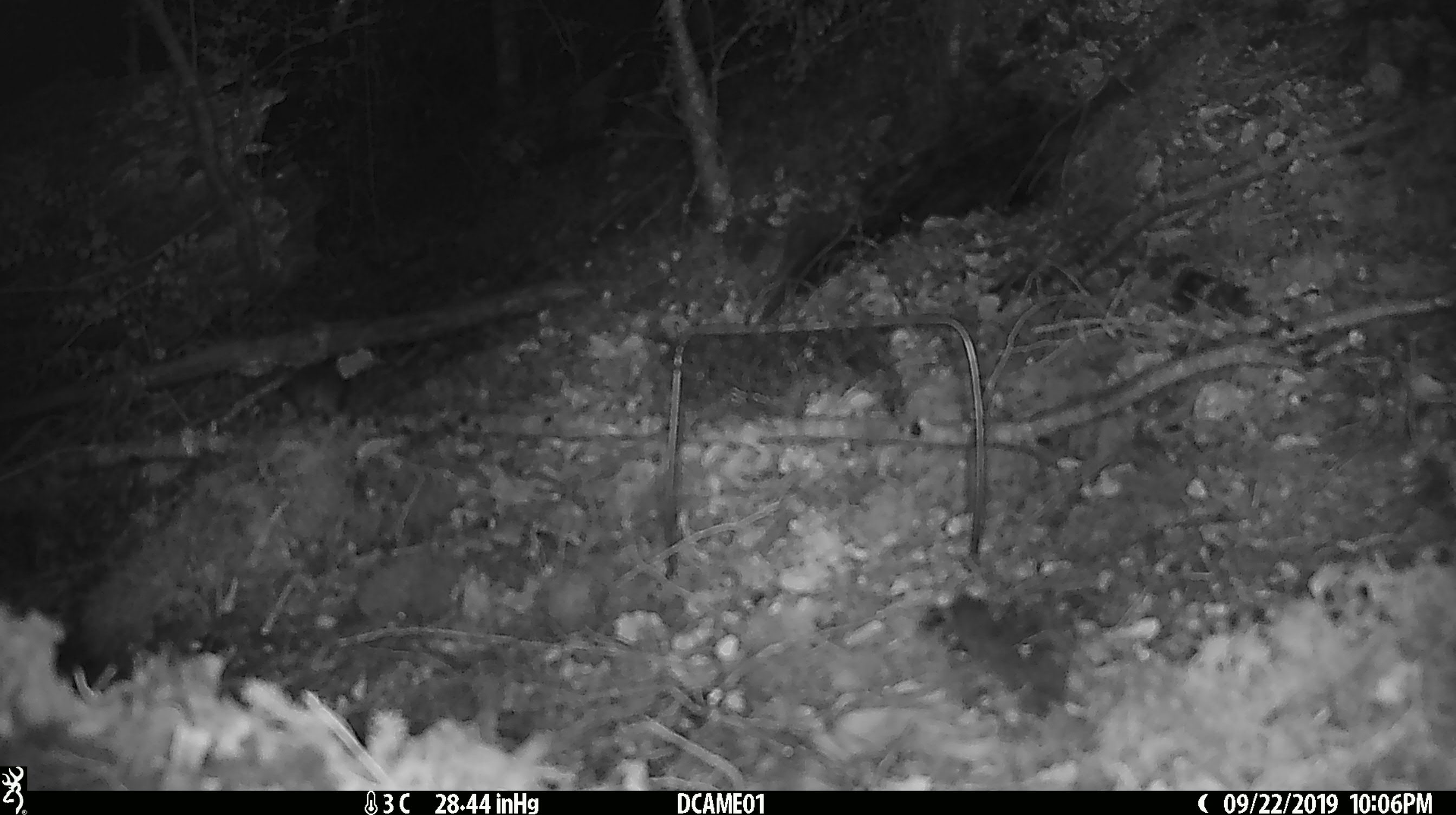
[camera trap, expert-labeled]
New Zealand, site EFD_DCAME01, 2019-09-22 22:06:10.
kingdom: Animalia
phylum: Chordata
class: Mammalia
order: Rodentia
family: Muridae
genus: Mus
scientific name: Mus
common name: mouse